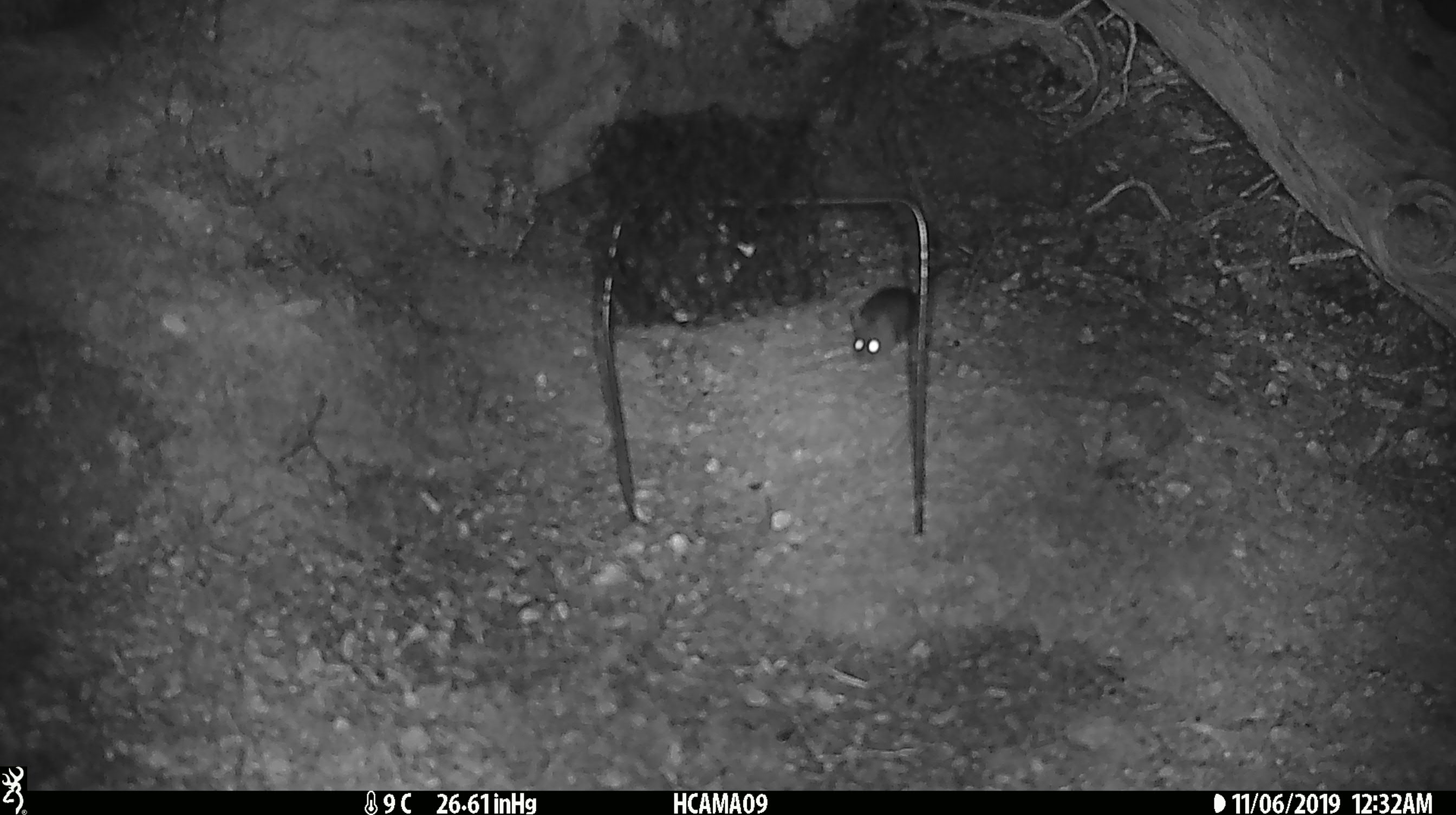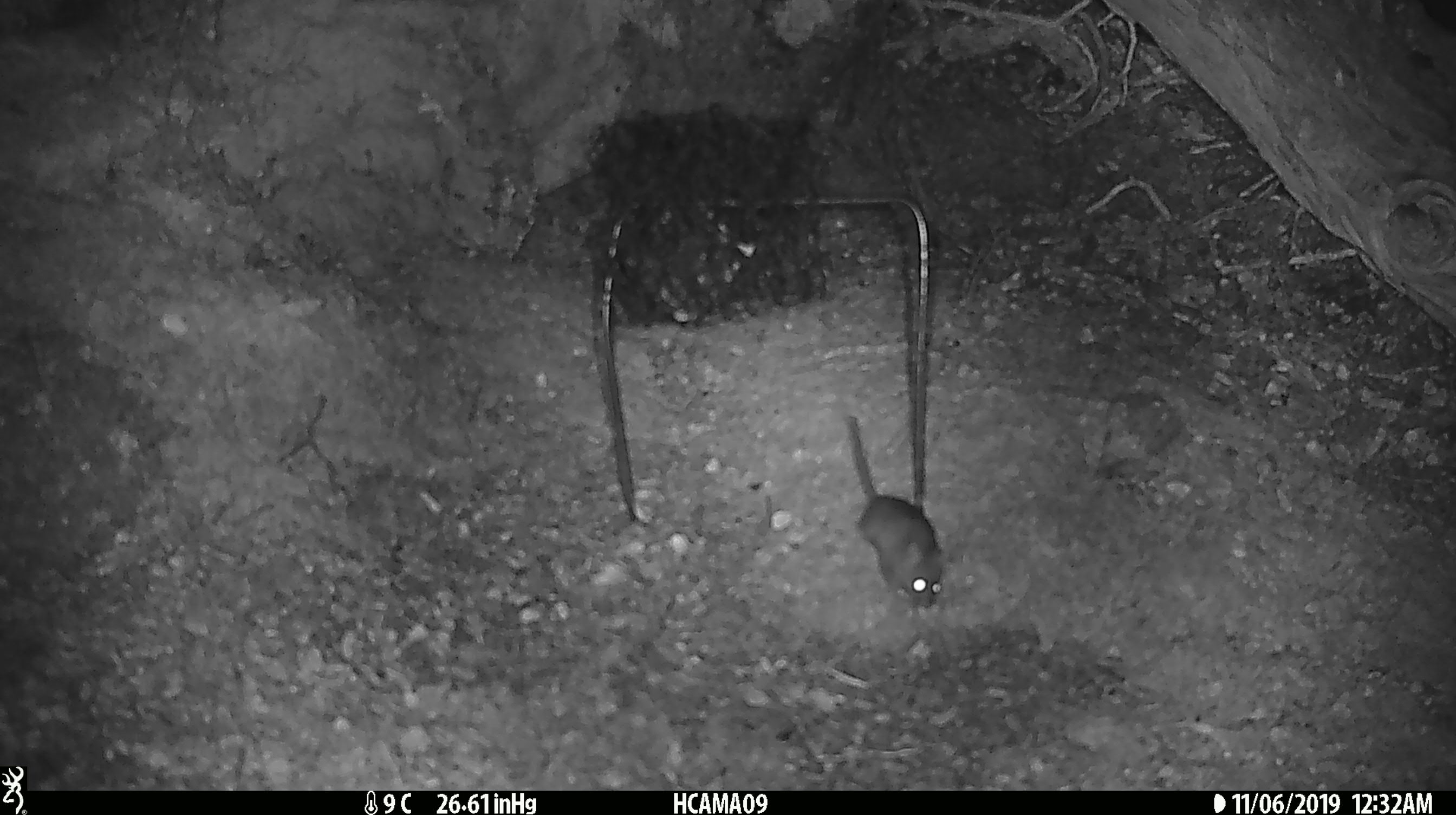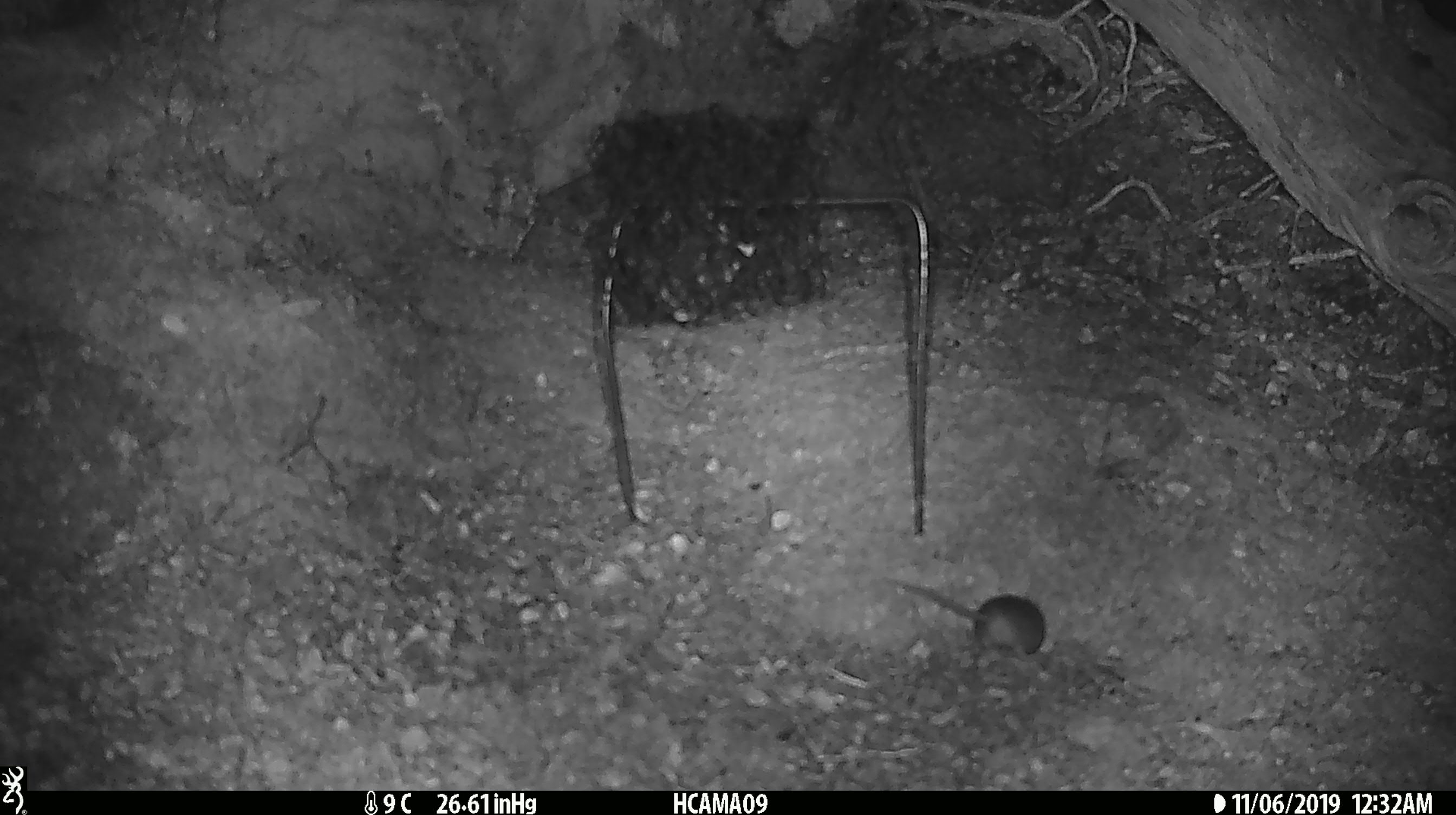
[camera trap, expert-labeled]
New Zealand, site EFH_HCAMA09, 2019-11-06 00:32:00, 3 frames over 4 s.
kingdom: Animalia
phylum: Chordata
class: Mammalia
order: Rodentia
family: Muridae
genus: Mus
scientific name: Mus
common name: mouse